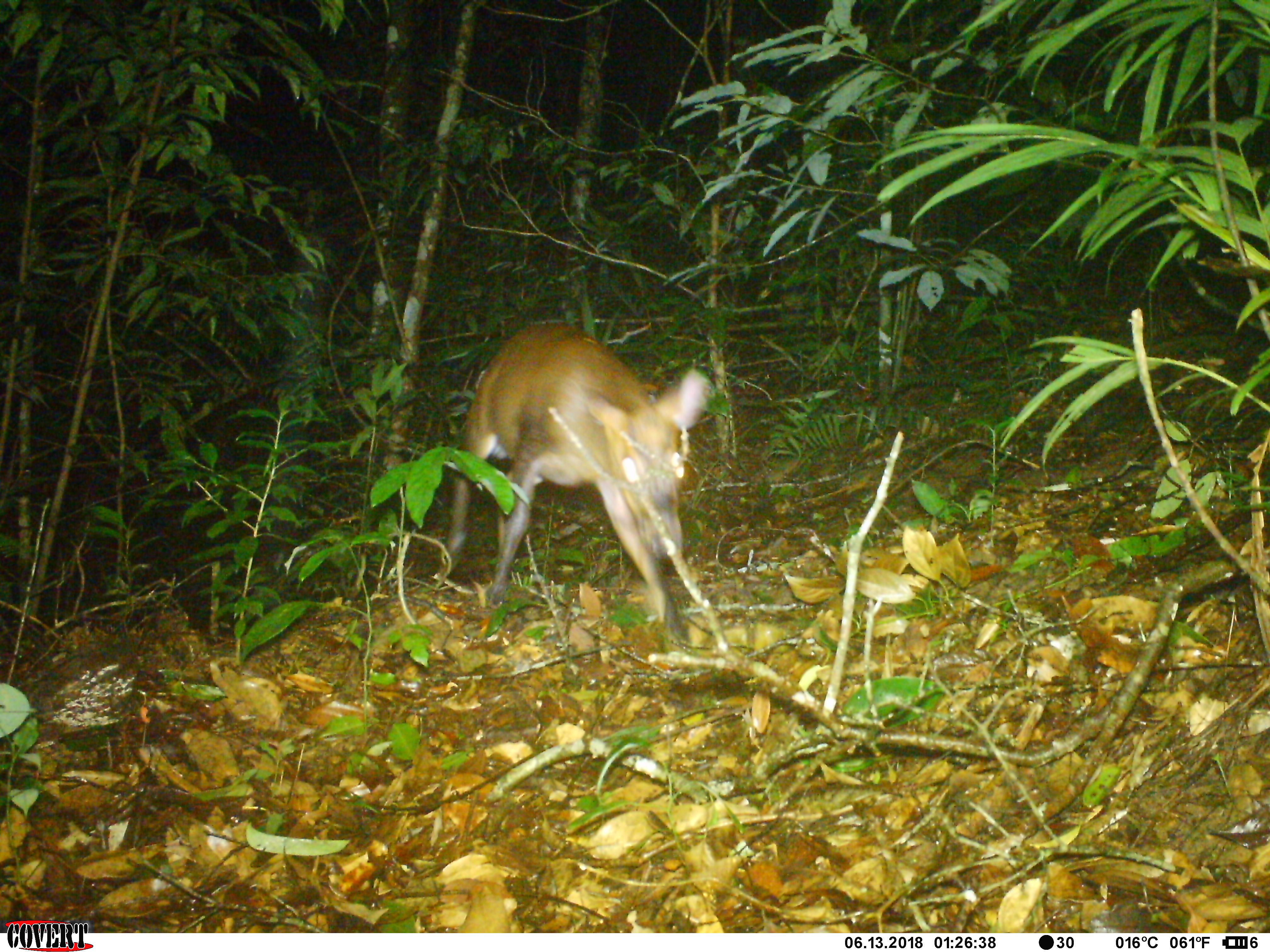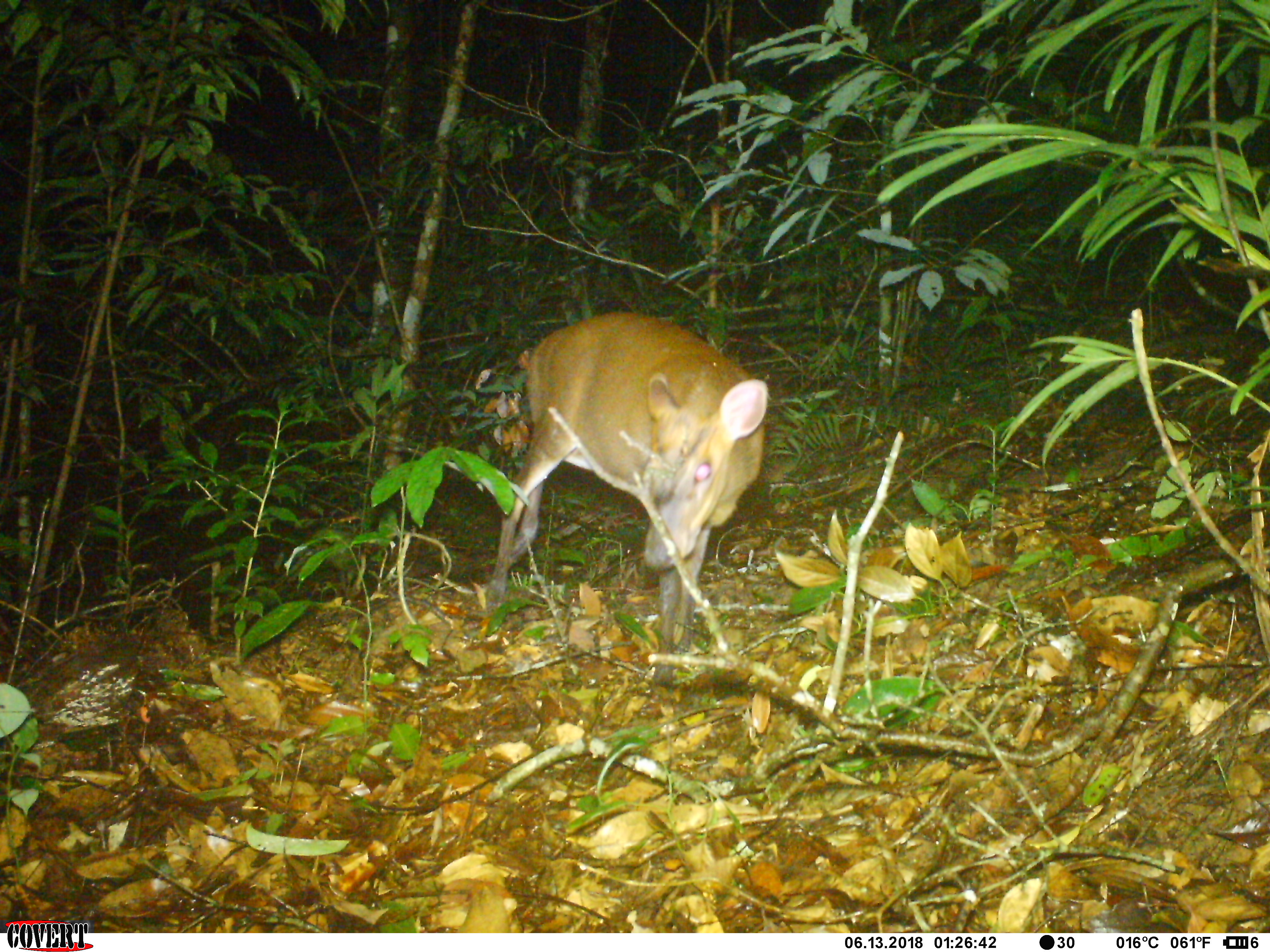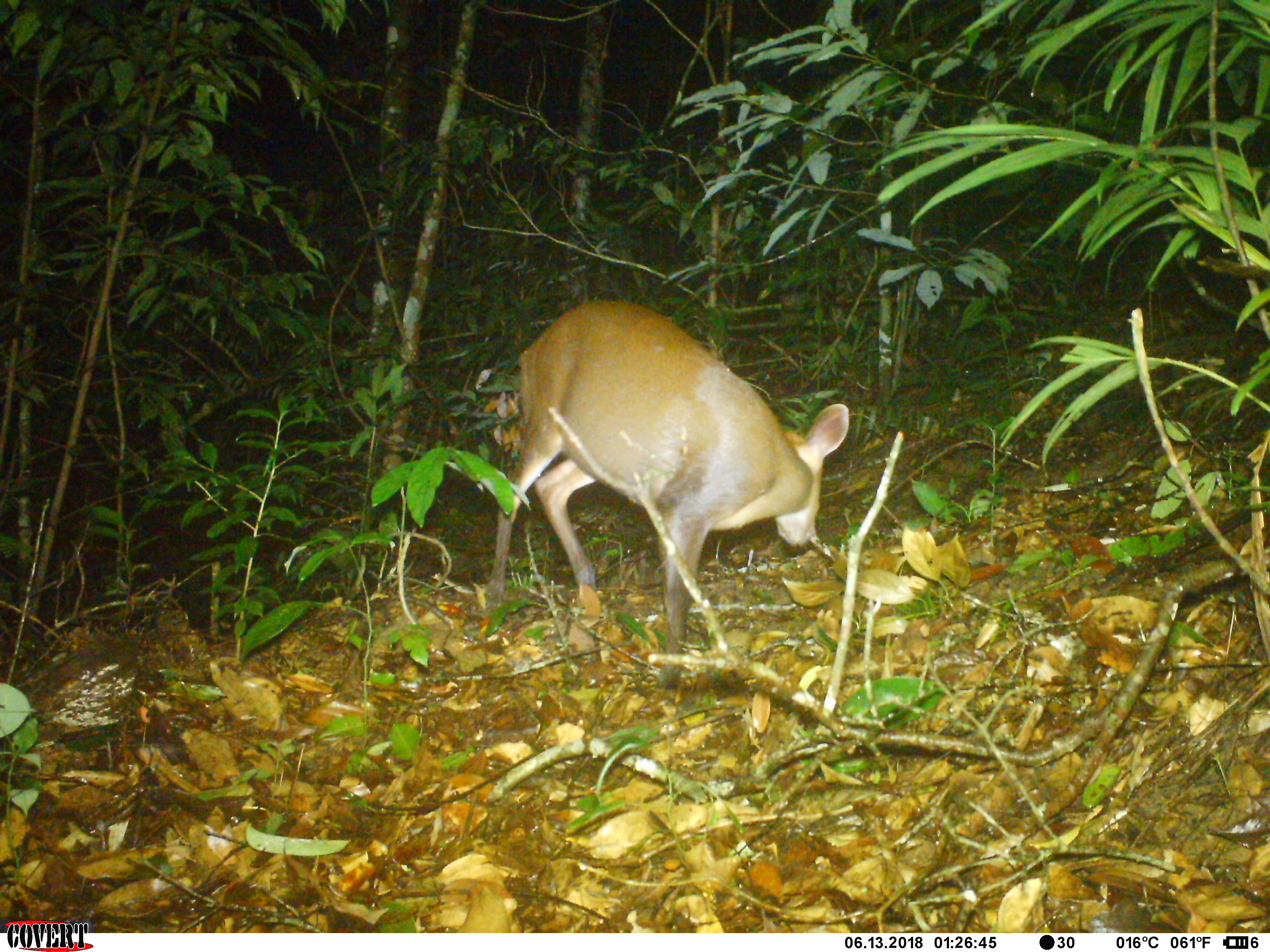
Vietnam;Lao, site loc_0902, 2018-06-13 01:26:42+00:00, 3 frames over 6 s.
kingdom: Animalia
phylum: Chordata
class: Mammalia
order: Artiodactyla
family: Cervidae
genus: Muntiacus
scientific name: Muntiacus rooseveltorum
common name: roosevelt's muntjac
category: roosevelts muntjac group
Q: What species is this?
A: Roosevelts muntjac group (roosevelt's muntjac) (Muntiacus rooseveltorum).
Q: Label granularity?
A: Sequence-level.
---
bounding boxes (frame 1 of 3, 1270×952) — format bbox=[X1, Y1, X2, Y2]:
roosevelts muntjac group: bbox=[443, 321, 732, 664]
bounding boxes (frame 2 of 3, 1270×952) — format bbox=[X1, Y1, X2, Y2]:
roosevelts muntjac group: bbox=[483, 310, 769, 697]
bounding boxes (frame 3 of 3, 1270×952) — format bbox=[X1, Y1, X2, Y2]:
roosevelts muntjac group: bbox=[480, 297, 849, 700]